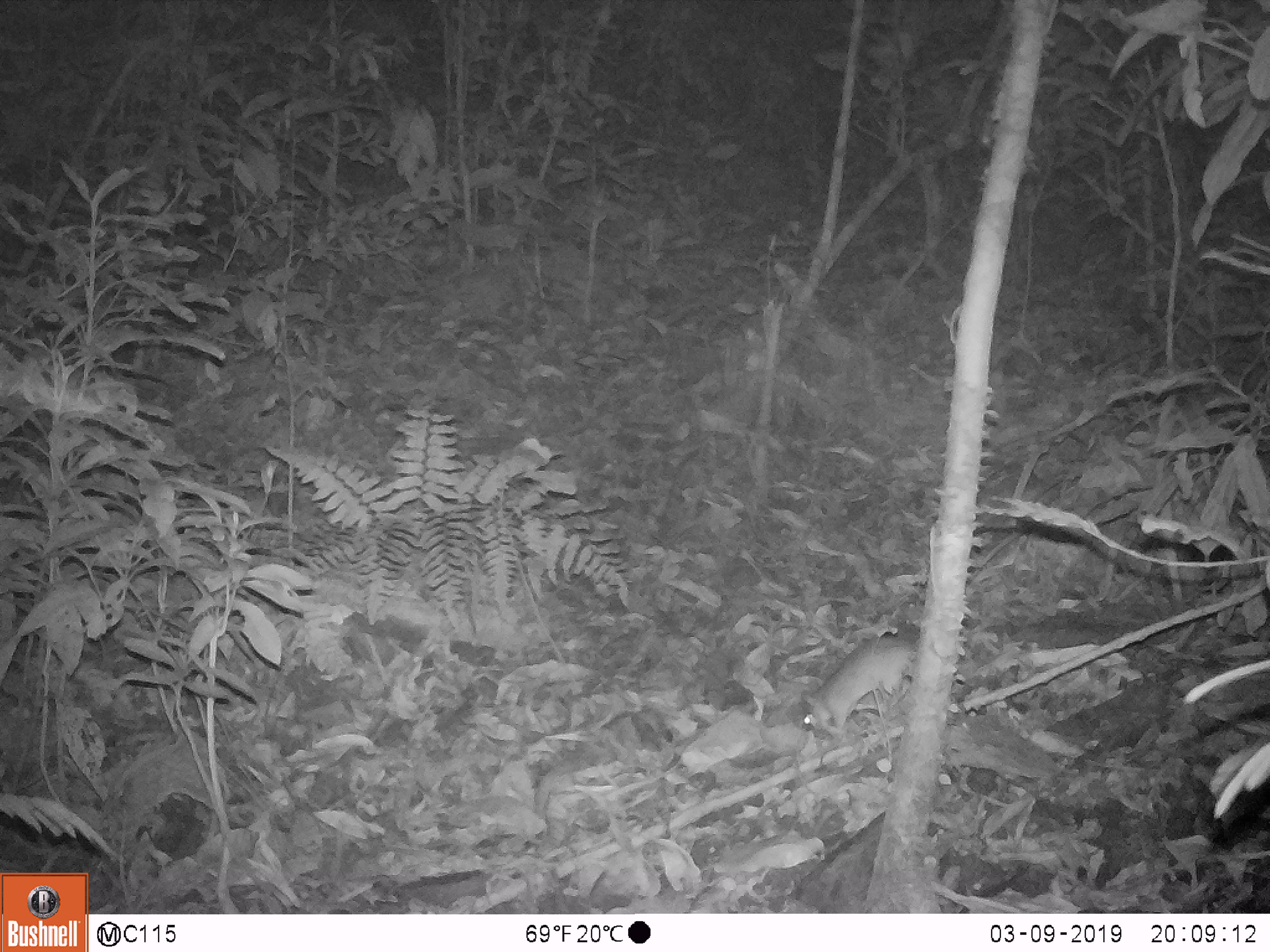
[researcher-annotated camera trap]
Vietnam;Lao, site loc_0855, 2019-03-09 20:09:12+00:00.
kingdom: Animalia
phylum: Chordata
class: Mammalia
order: Rodentia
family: Muridae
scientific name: Muridae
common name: old-world mice and rats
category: unidentified murid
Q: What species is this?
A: Unidentified murid (old-world mice and rats) (Muridae).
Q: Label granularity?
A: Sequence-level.